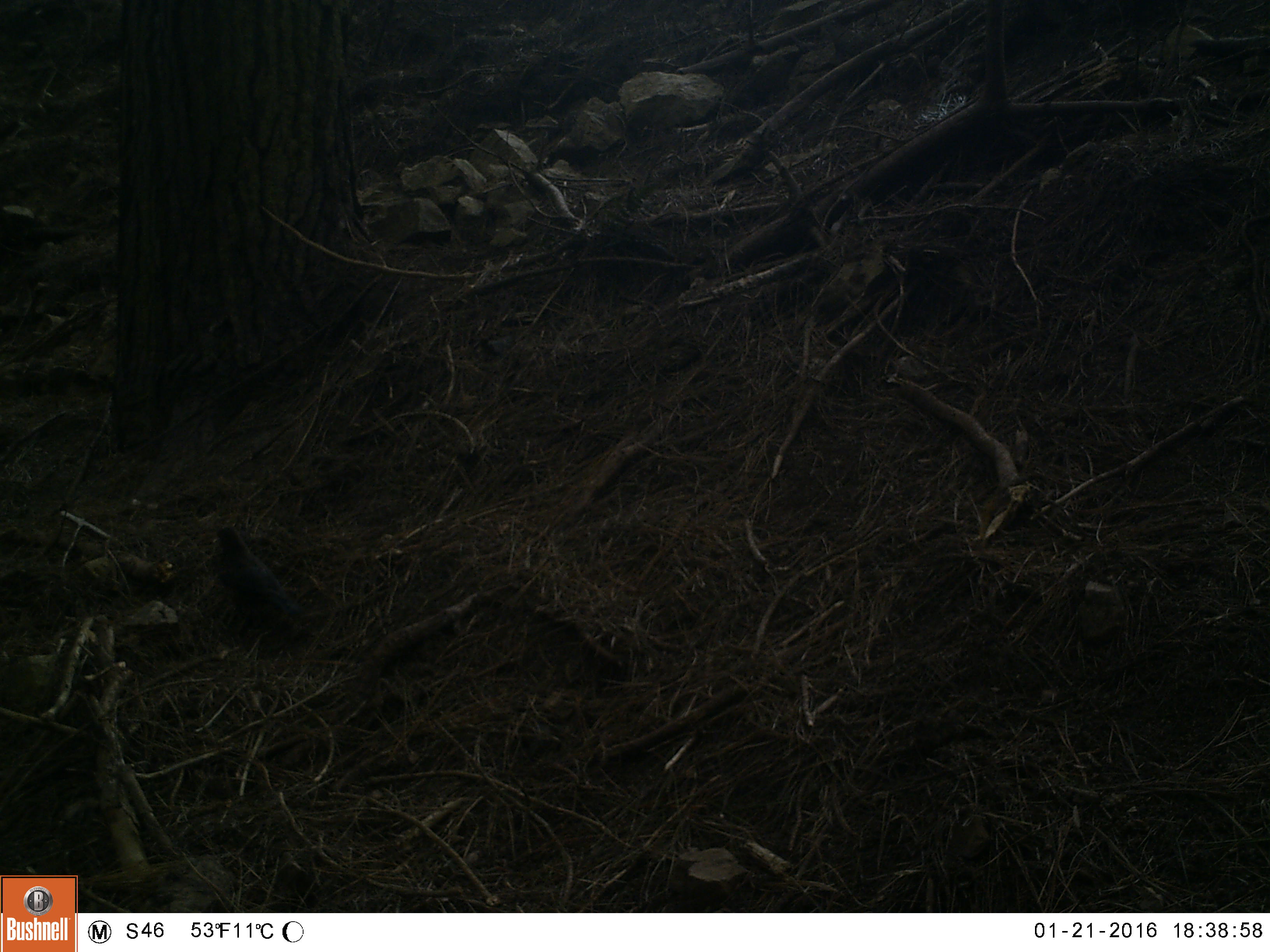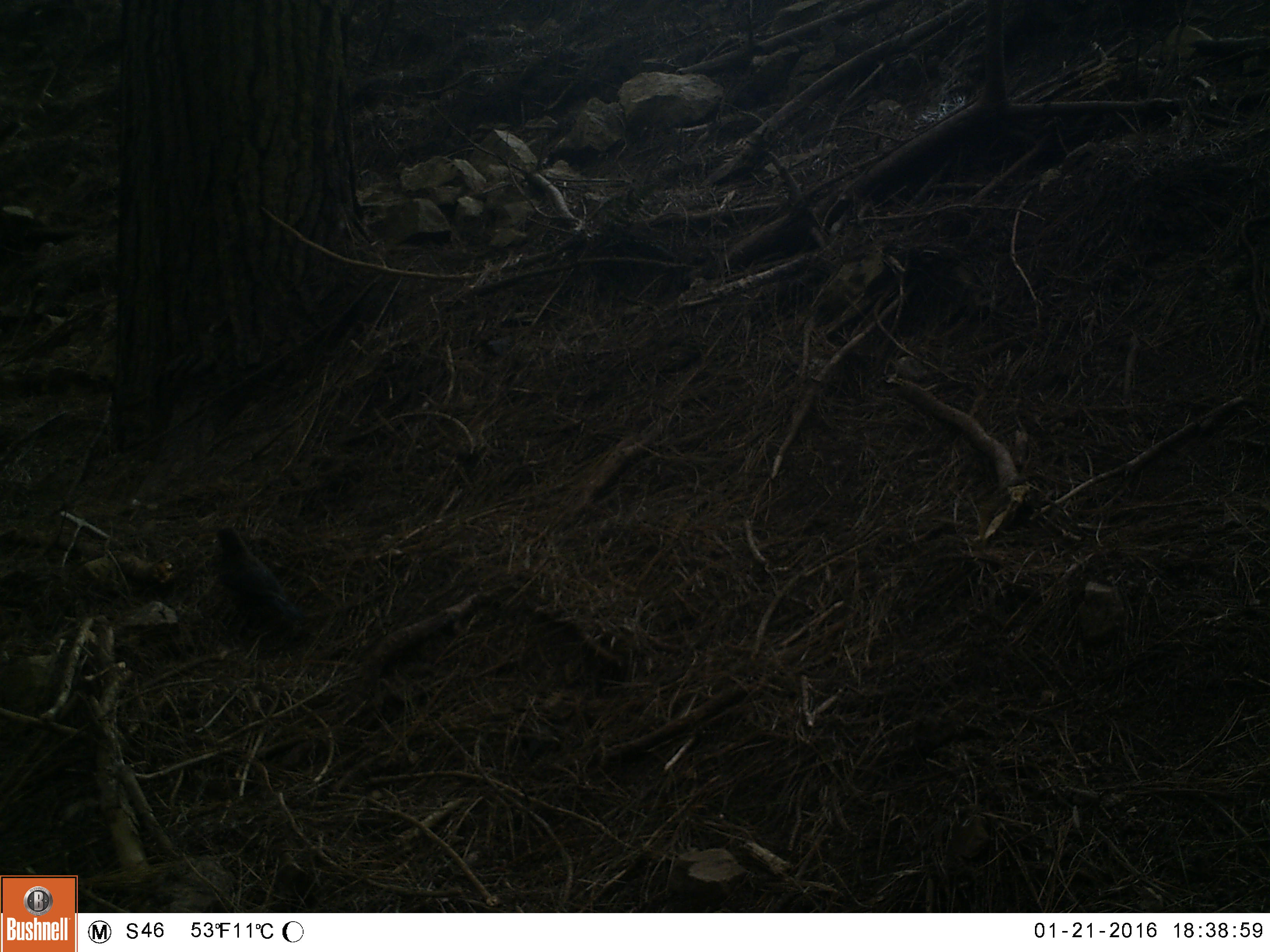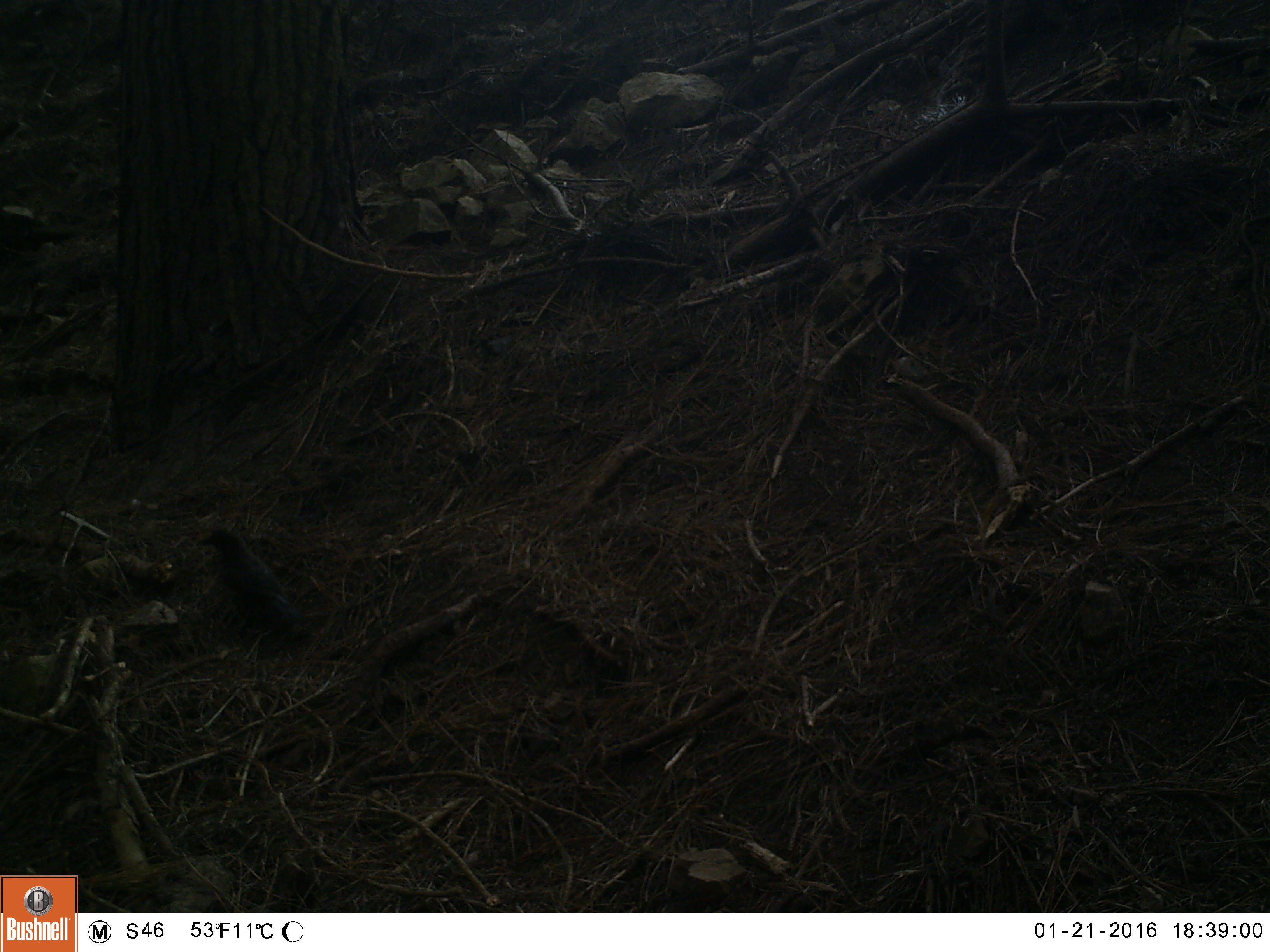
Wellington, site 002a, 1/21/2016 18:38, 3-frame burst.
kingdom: Animalia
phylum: Chordata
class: Aves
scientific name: Aves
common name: bird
Bird (Aves).